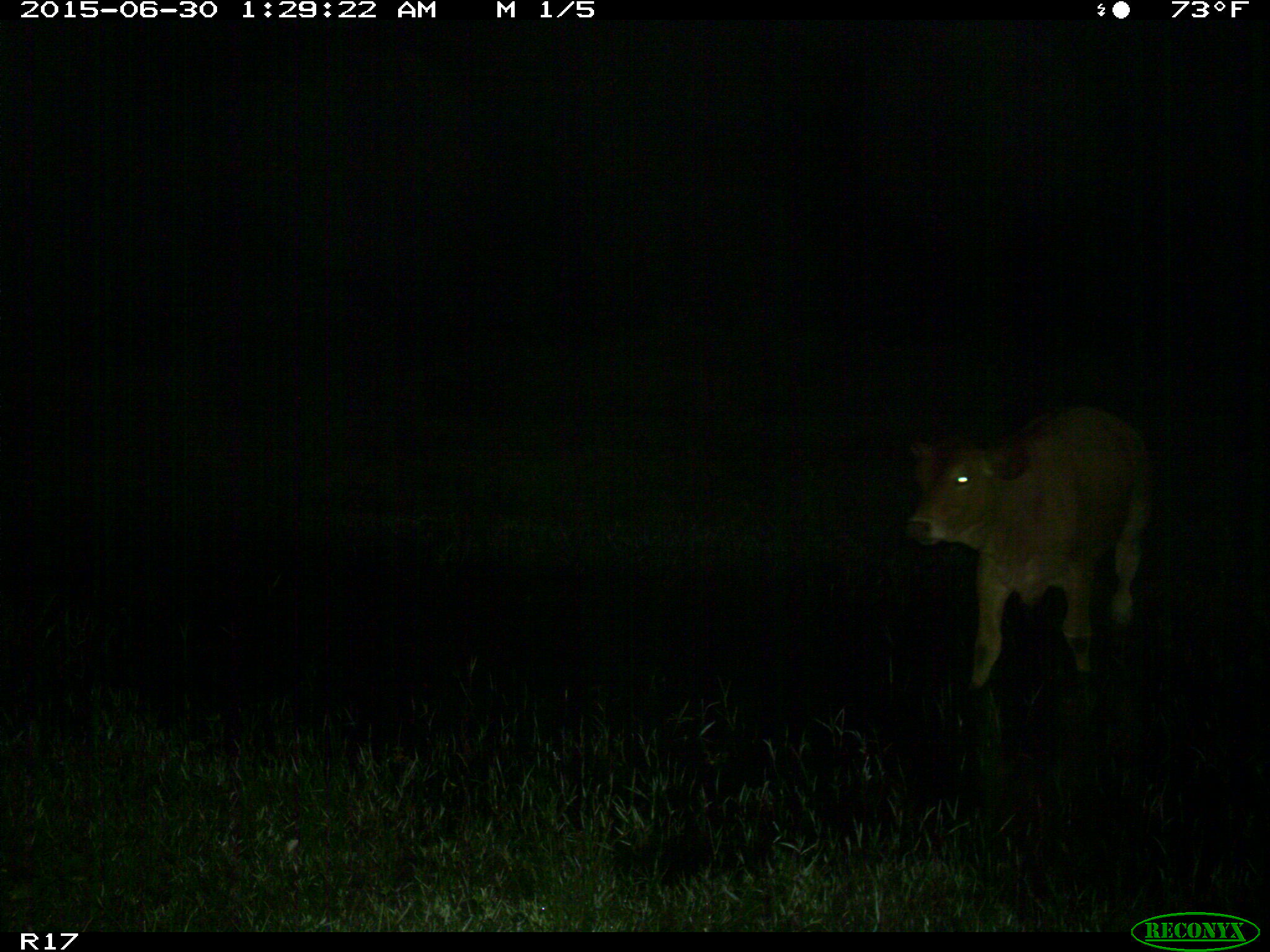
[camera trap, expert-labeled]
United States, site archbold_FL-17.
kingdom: Animalia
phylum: Chordata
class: Mammalia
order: Artiodactyla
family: Bovidae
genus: Bos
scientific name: Bos taurus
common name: domestic cow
Bos taurus (domestic cow).